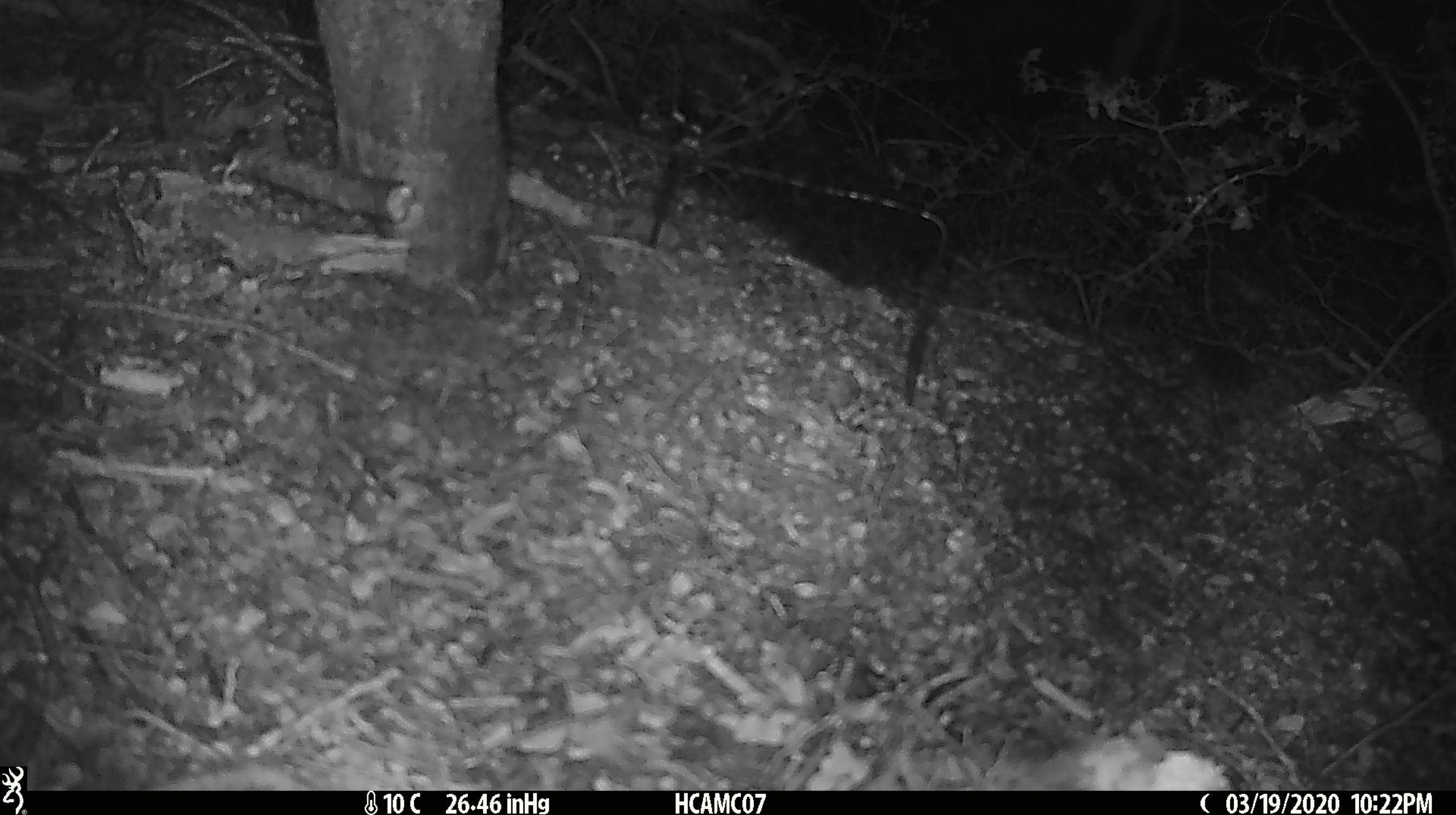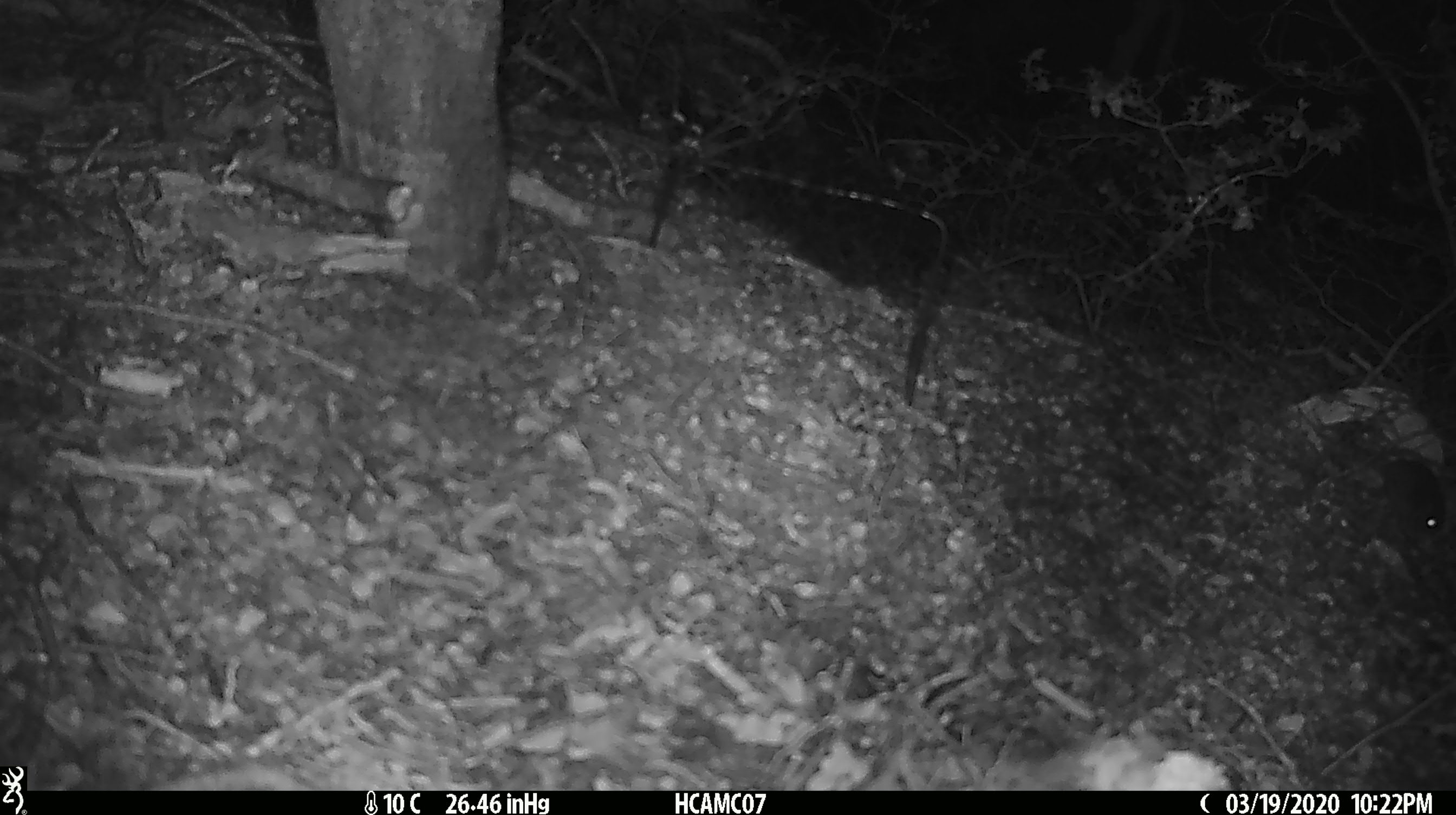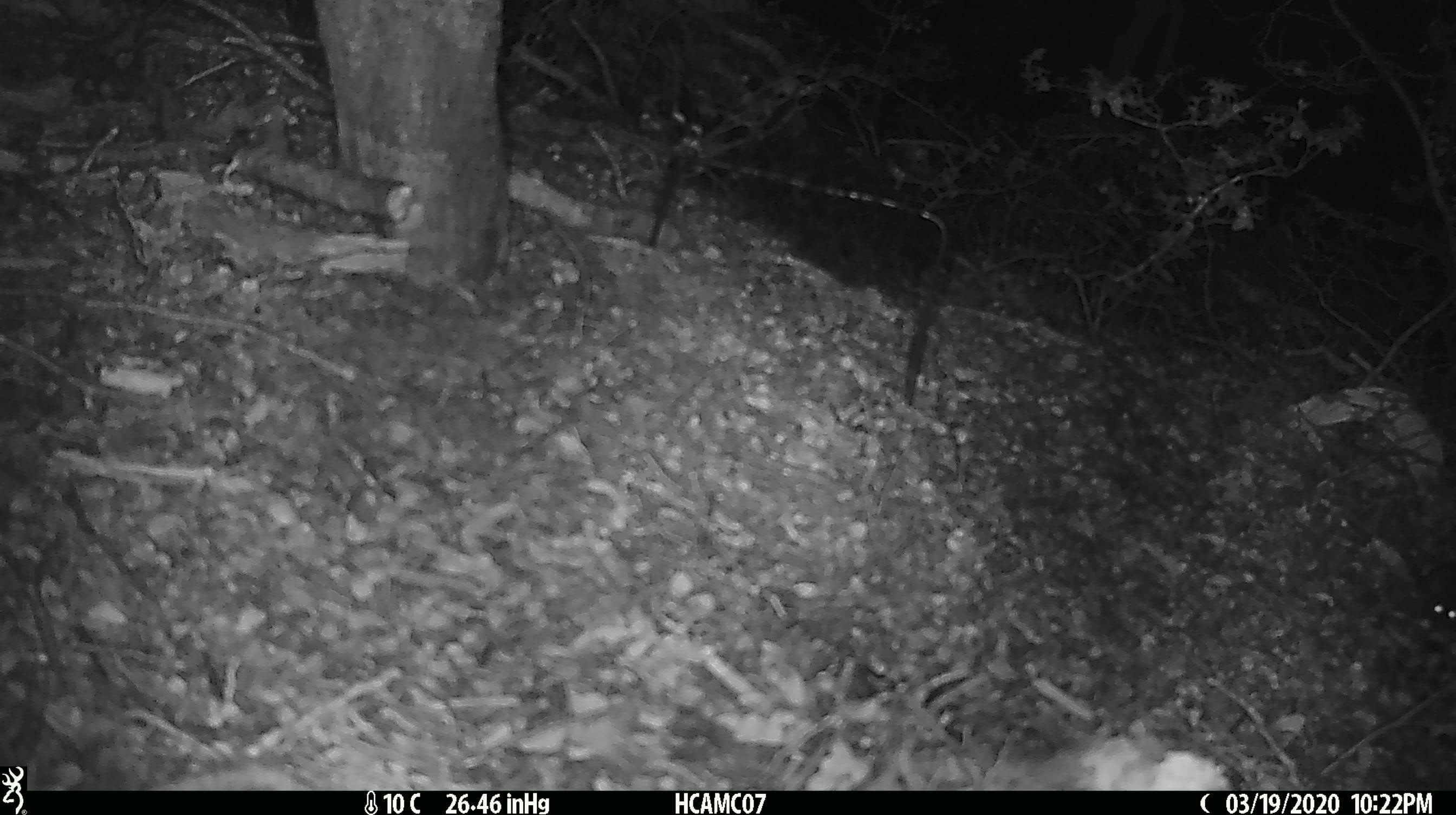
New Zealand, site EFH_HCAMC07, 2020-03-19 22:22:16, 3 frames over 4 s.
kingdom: Animalia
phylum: Chordata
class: Mammalia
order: Rodentia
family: Muridae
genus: Mus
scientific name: Mus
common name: mouse